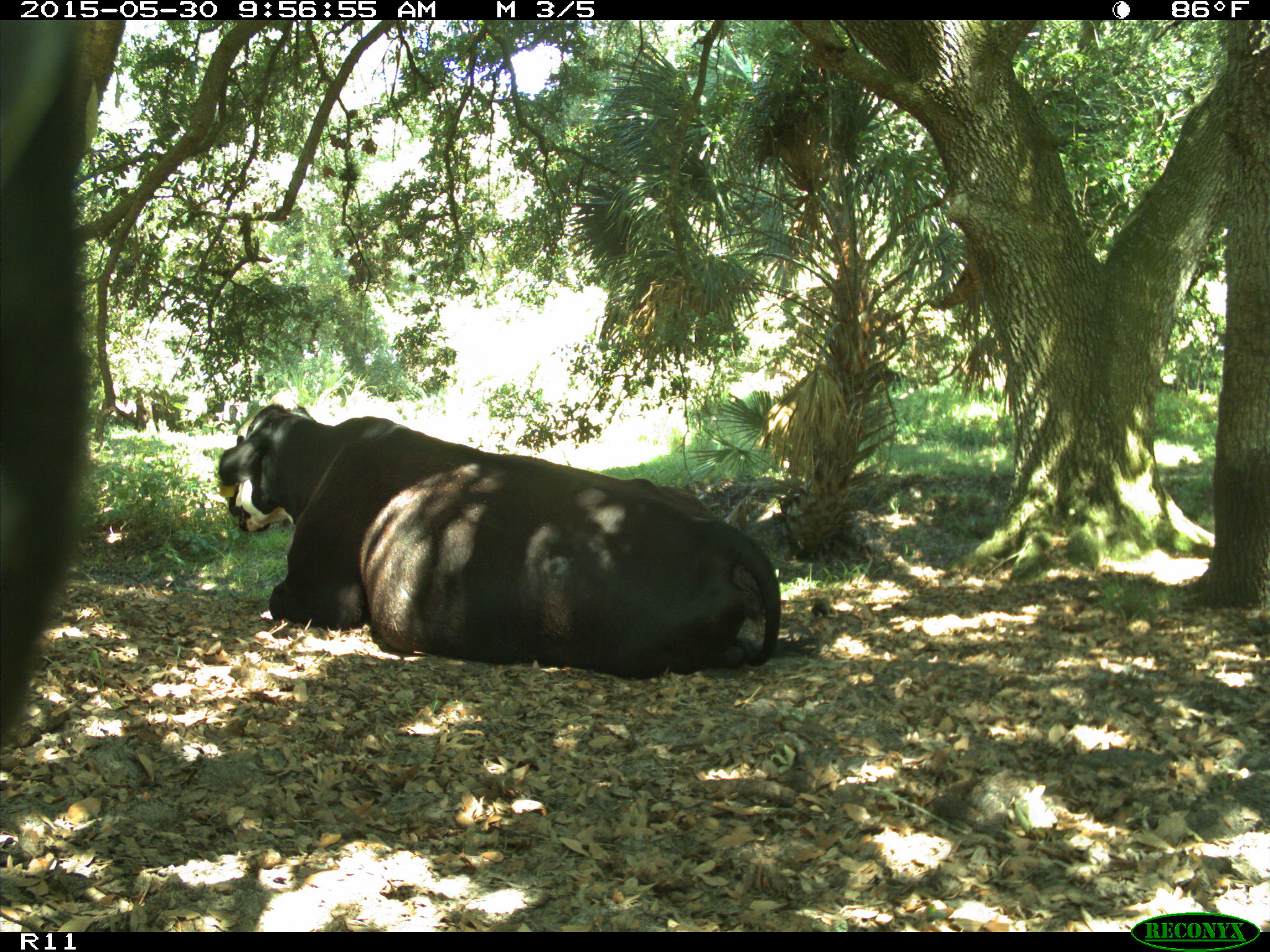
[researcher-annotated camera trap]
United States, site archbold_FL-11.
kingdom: Animalia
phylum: Chordata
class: Mammalia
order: Artiodactyla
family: Bovidae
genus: Bos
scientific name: Bos taurus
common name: domestic cow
Bos taurus (domestic cow).